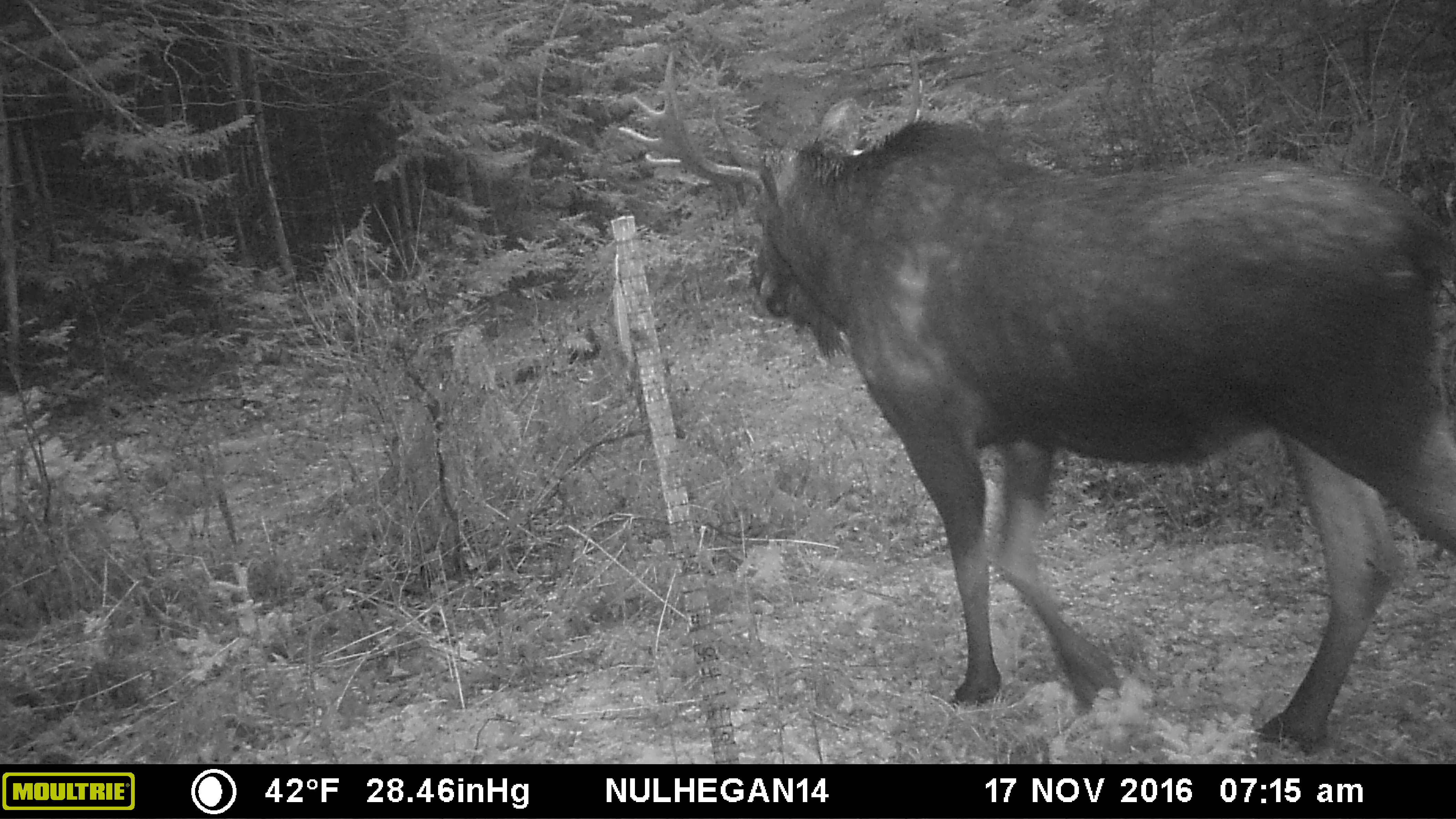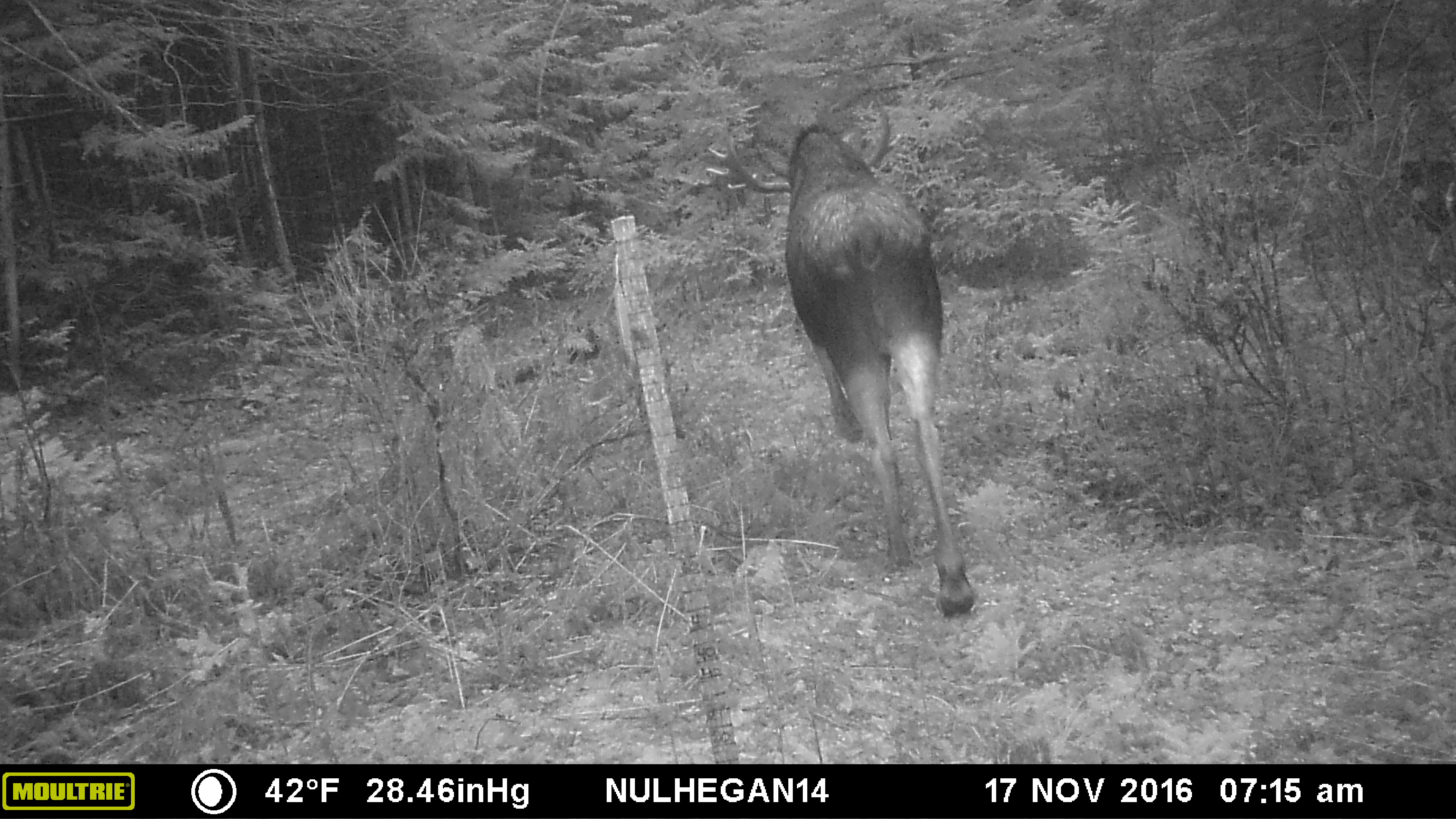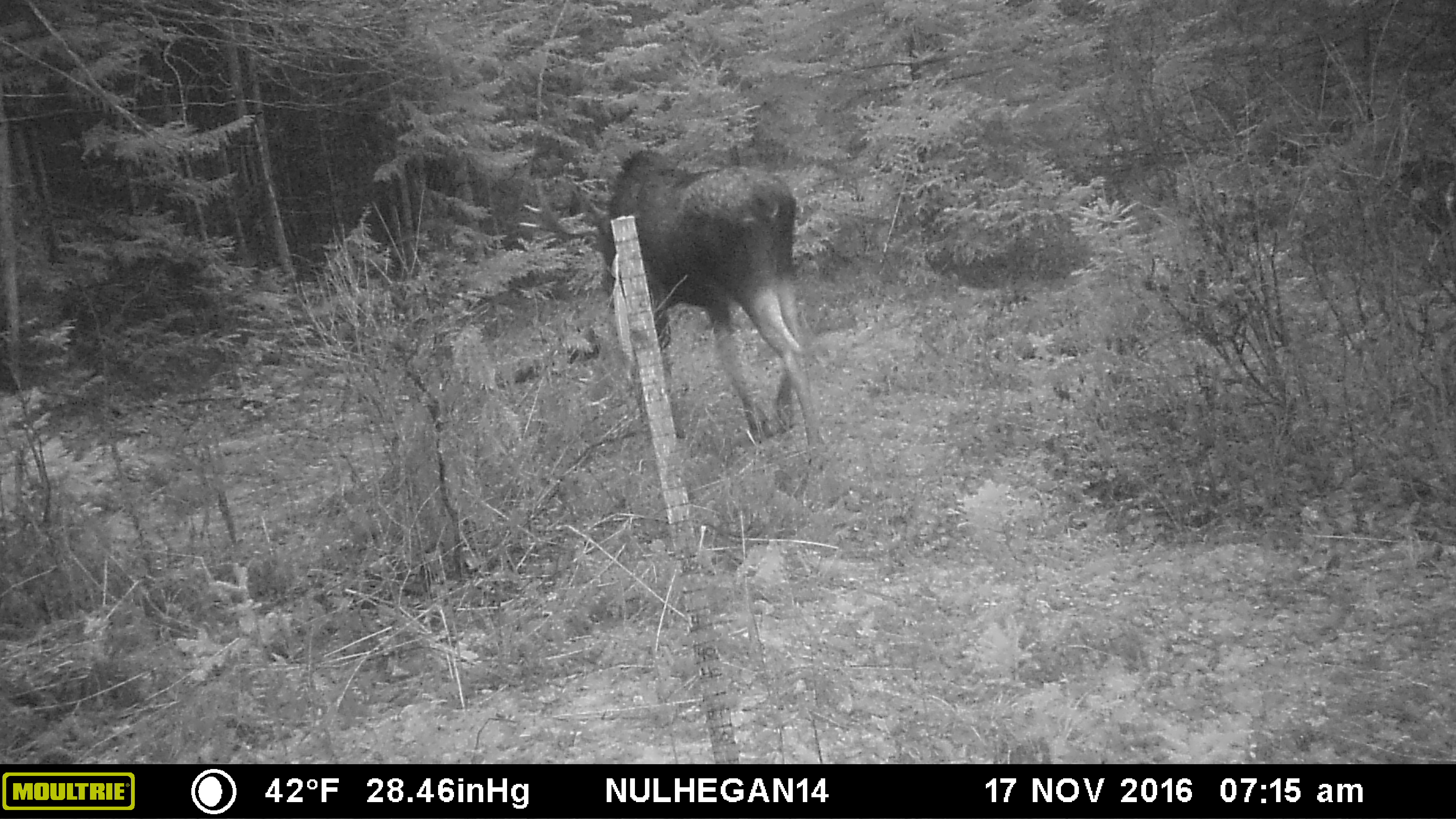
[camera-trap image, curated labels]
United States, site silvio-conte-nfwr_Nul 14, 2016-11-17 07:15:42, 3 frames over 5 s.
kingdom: Animalia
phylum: Chordata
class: Mammalia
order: Artiodactyla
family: Cervidae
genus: Alces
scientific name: Alces alces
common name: moose